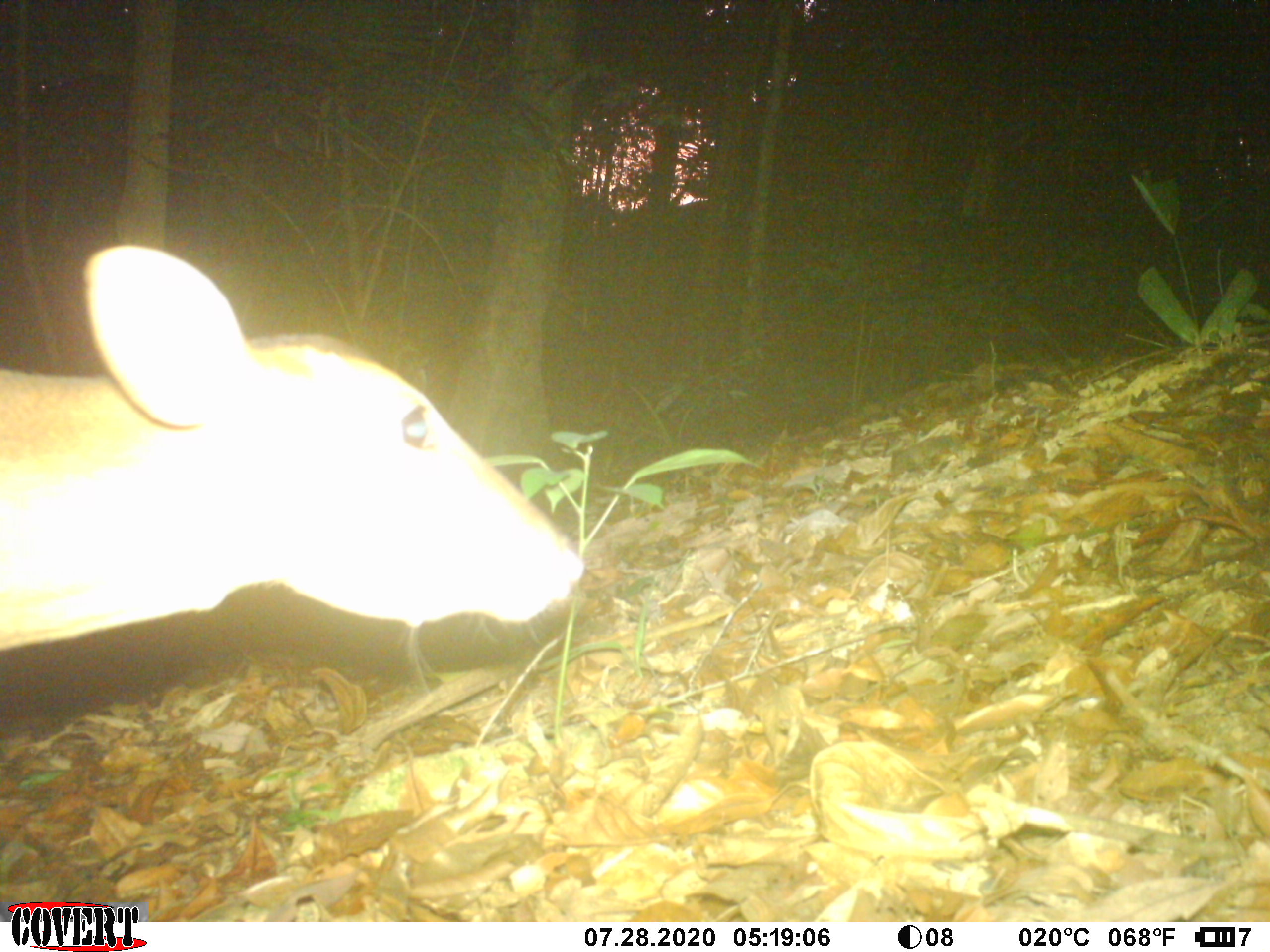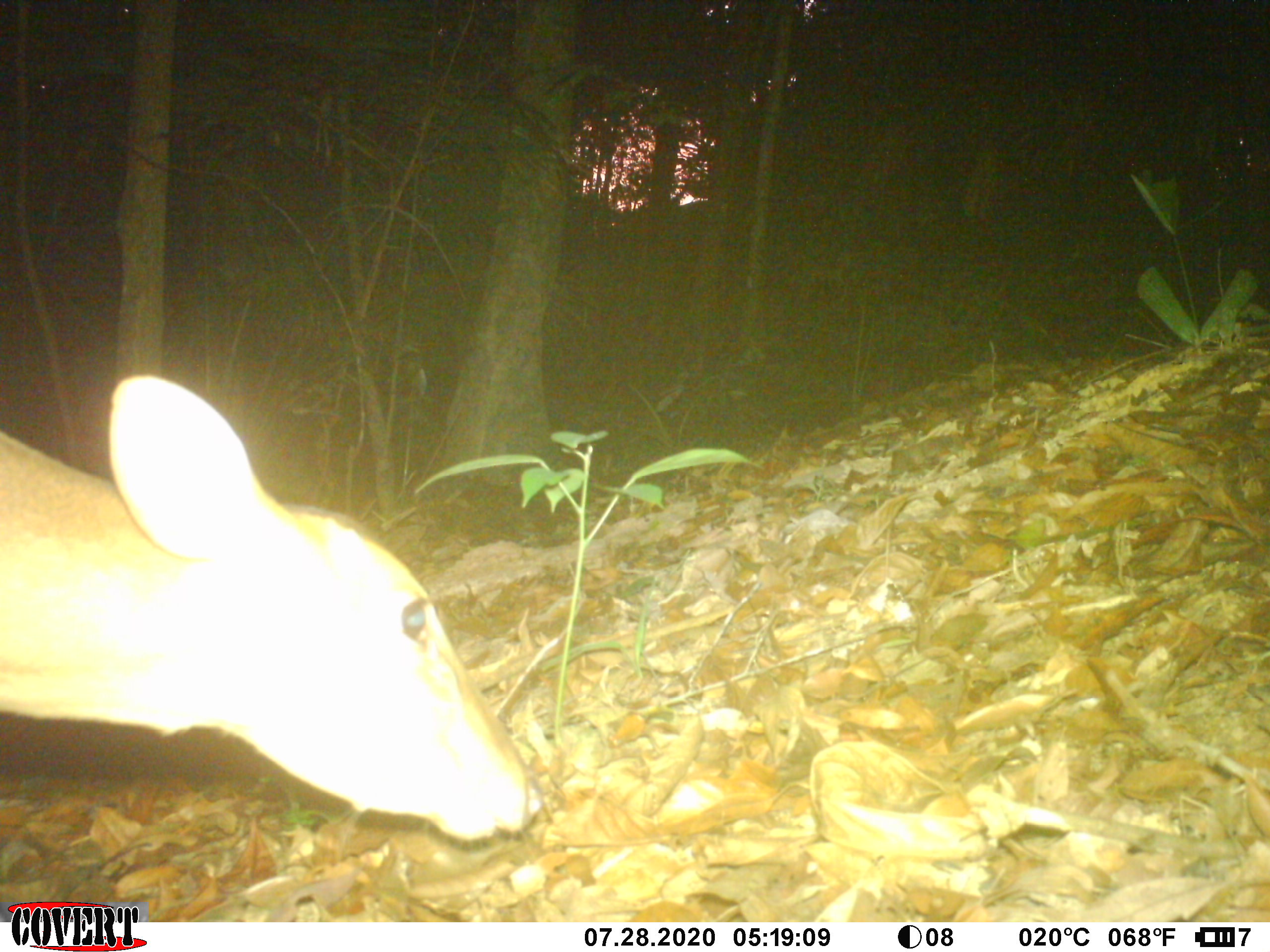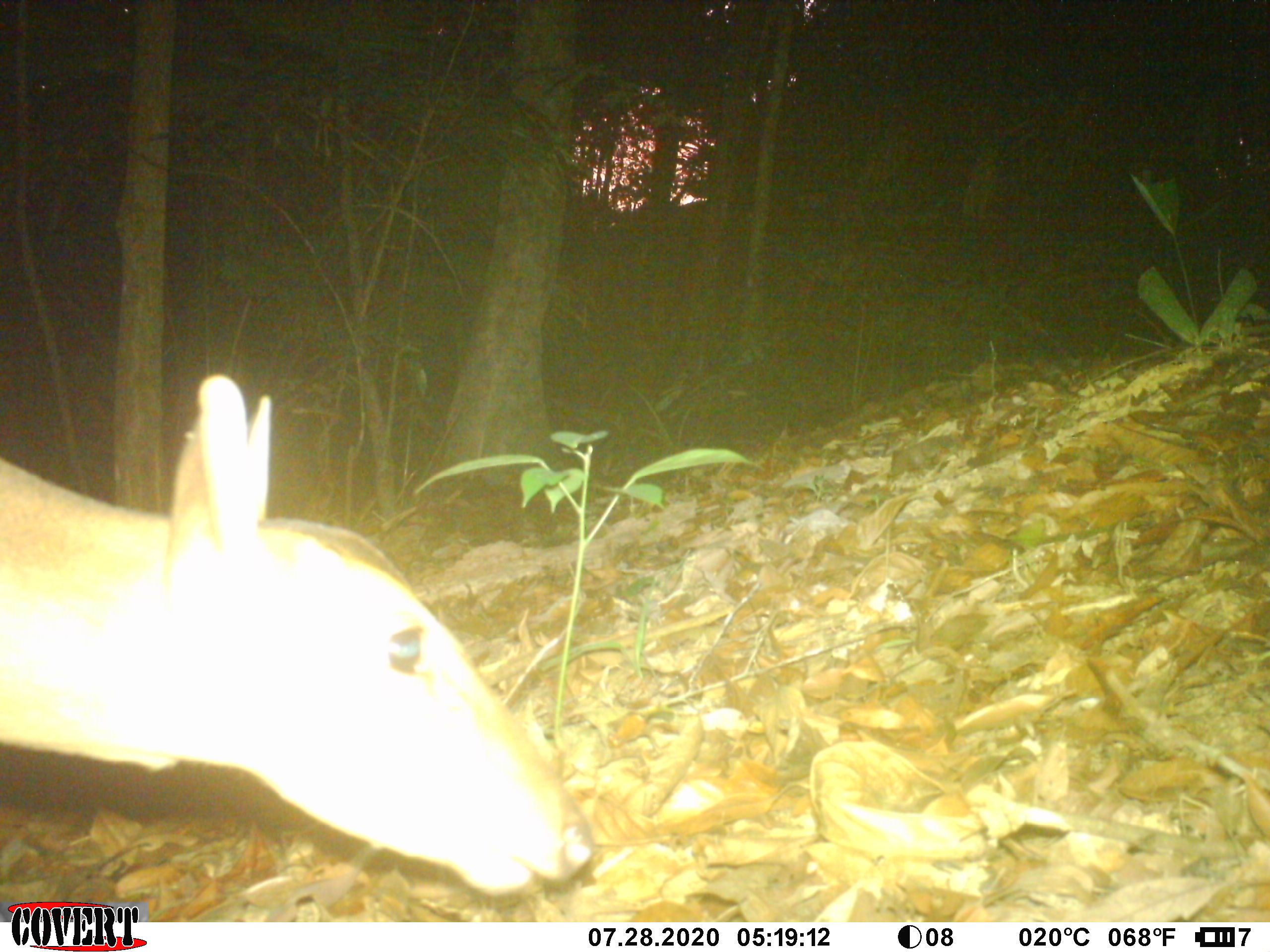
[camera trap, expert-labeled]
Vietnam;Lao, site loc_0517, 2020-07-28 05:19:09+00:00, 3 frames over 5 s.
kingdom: Animalia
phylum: Chordata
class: Mammalia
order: Artiodactyla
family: Cervidae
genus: Muntiacus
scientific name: Muntiacus vuquangensis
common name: large-antlered muntjac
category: large antlered muntjac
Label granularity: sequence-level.